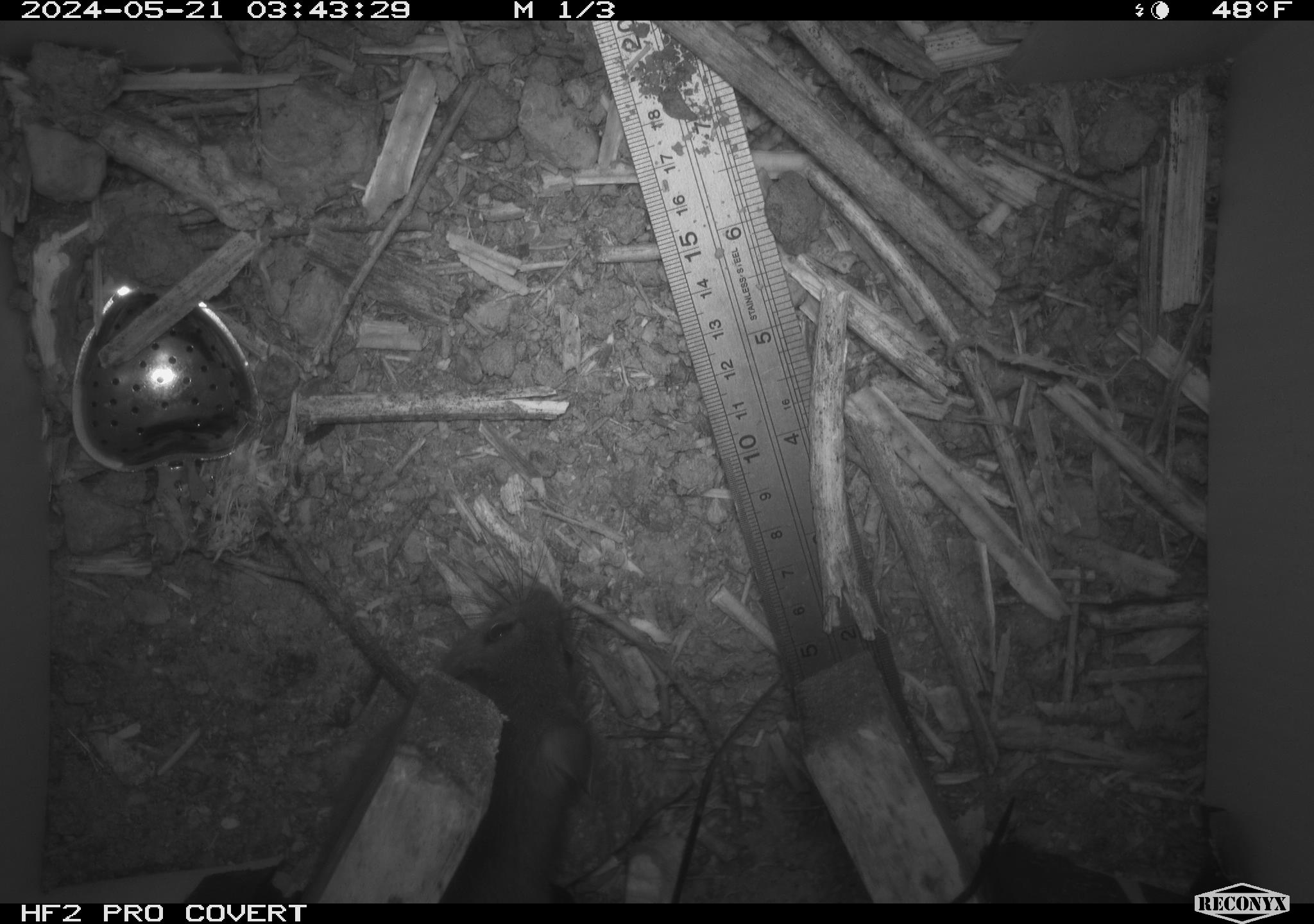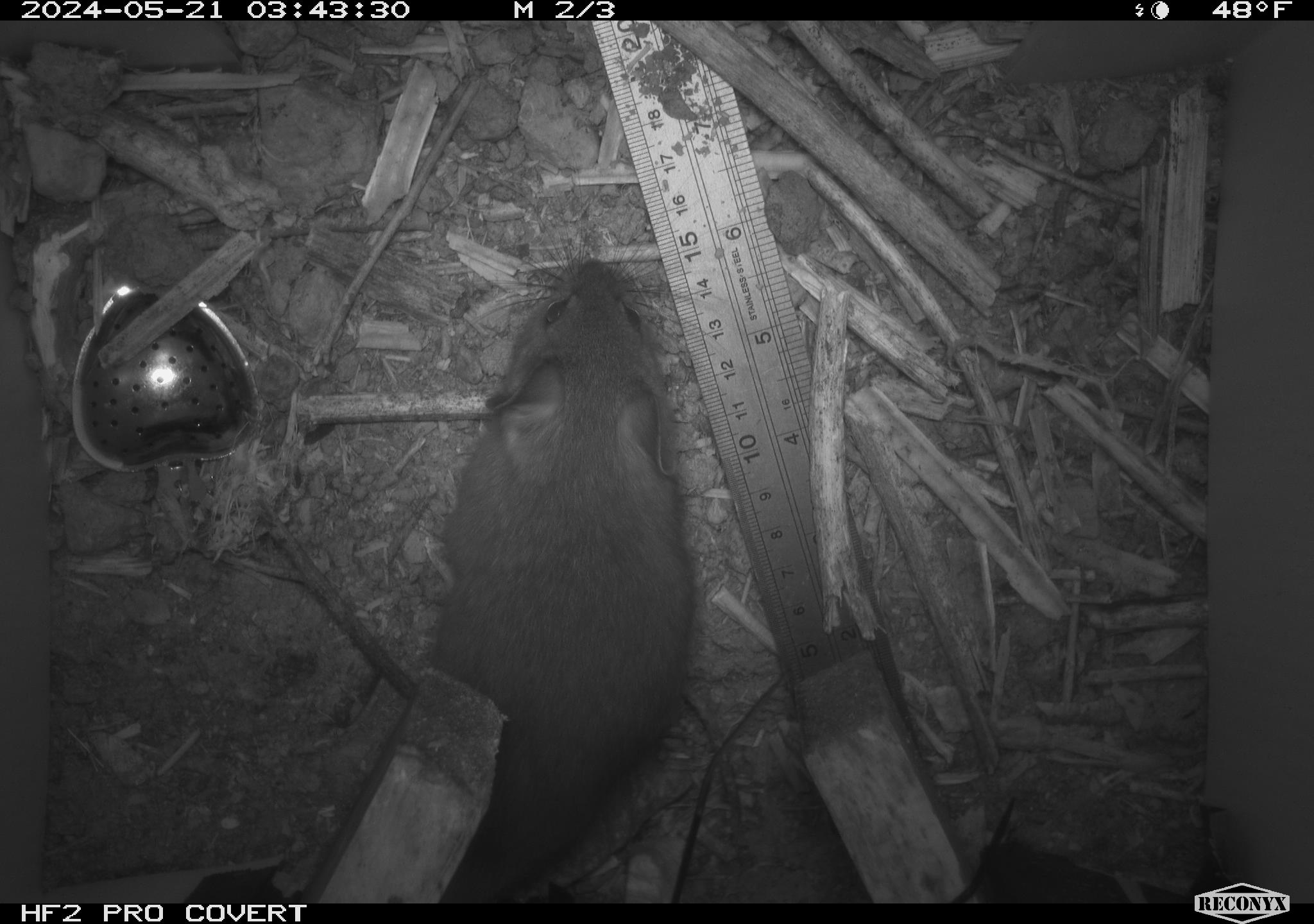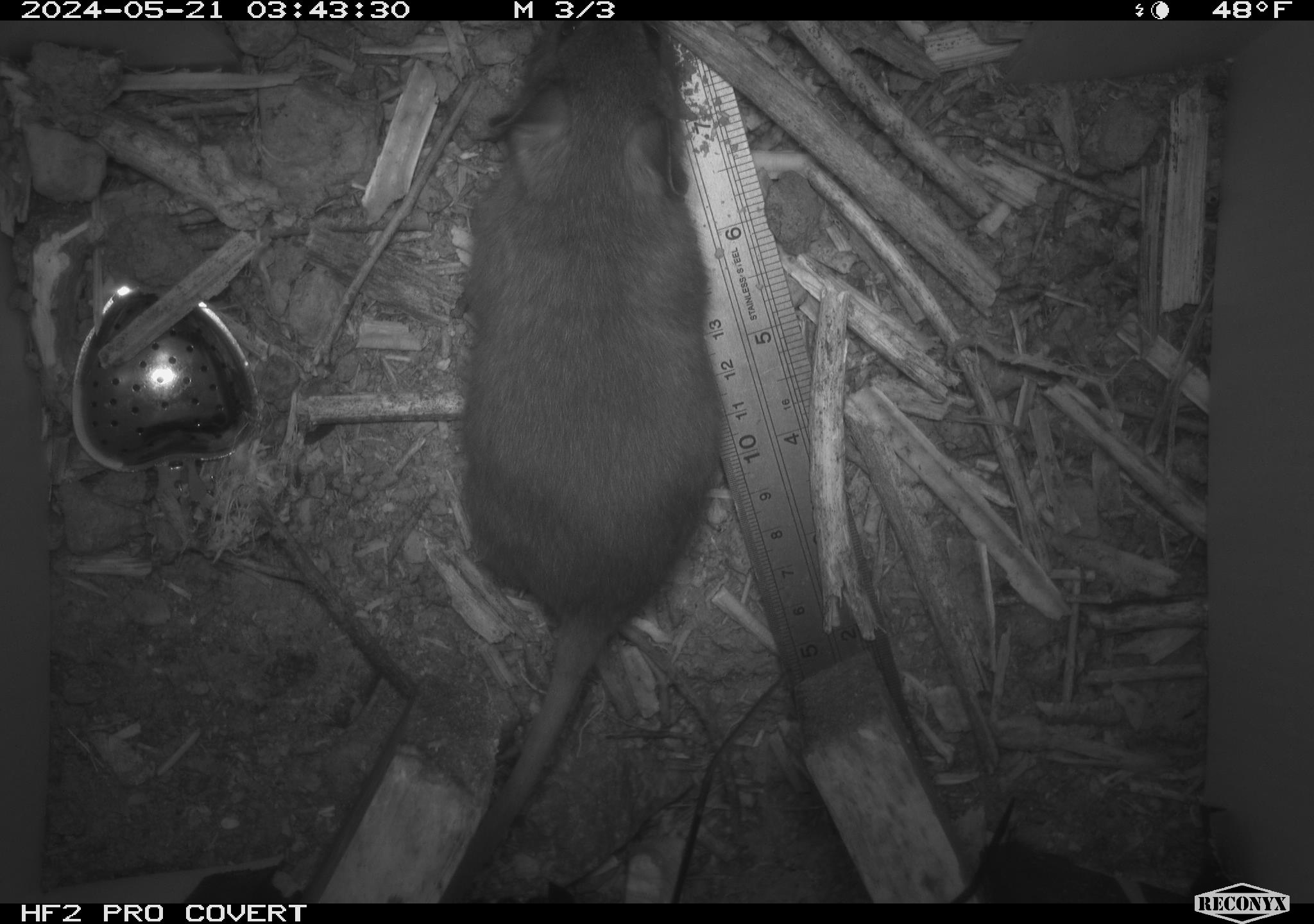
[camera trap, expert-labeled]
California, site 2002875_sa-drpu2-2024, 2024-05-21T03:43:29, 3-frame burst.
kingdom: Animalia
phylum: Chordata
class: Mammalia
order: Rodentia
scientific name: Rodentia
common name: rodent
Rodent (Rodentia).